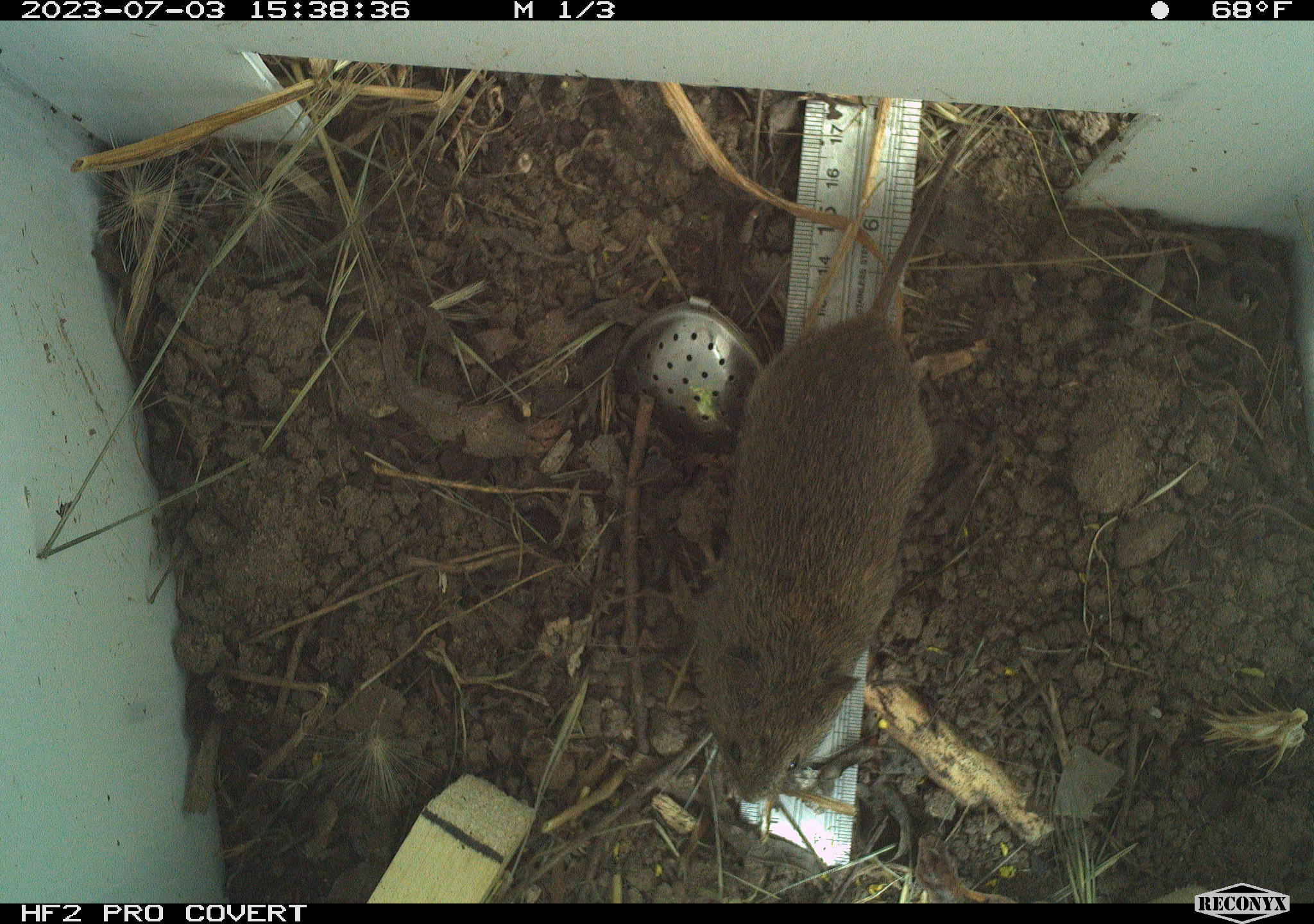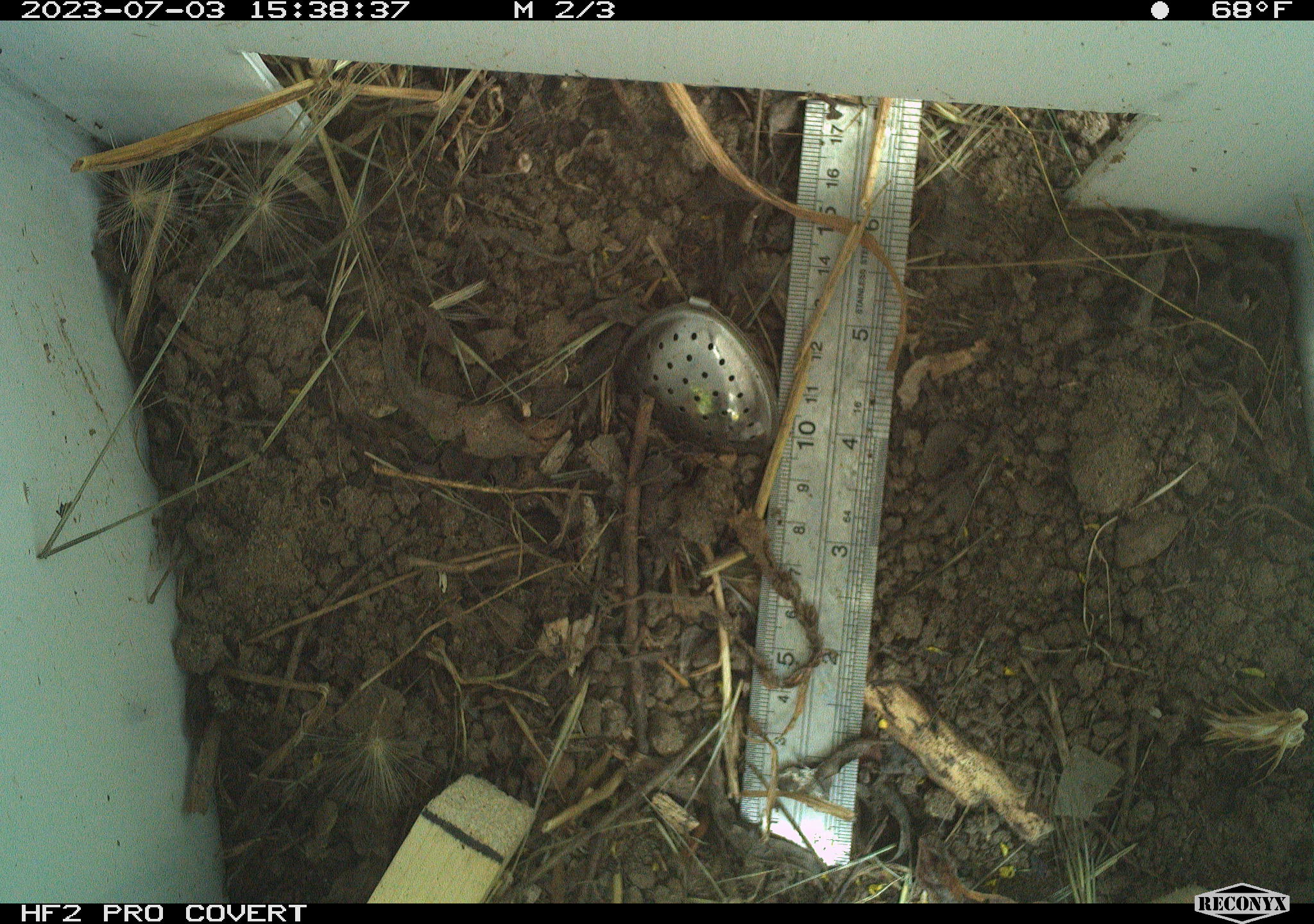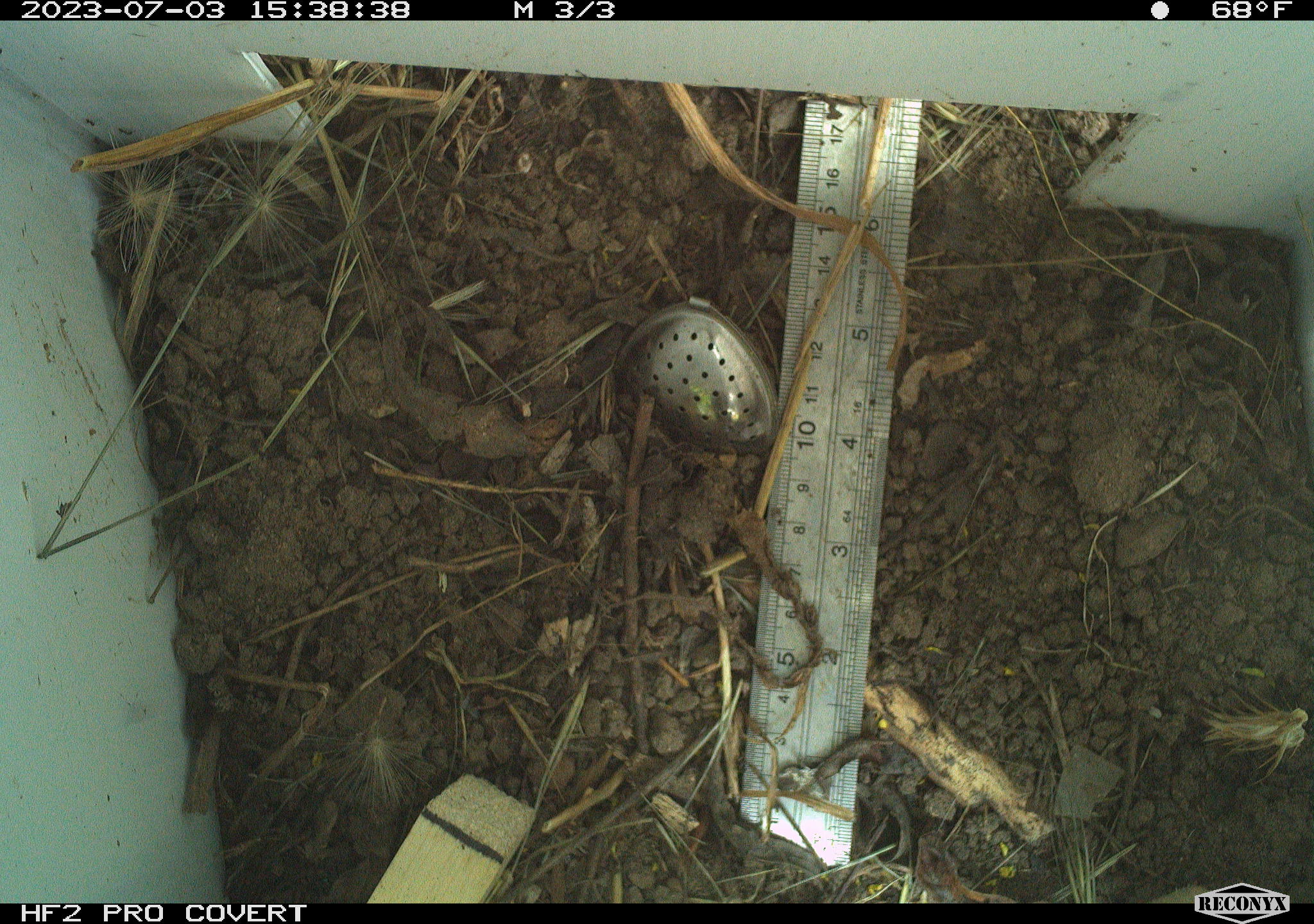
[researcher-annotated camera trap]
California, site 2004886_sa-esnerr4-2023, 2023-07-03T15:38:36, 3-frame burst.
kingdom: Animalia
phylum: Chordata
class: Mammalia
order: Rodentia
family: Cricetidae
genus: Microtus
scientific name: Microtus californicus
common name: california vole